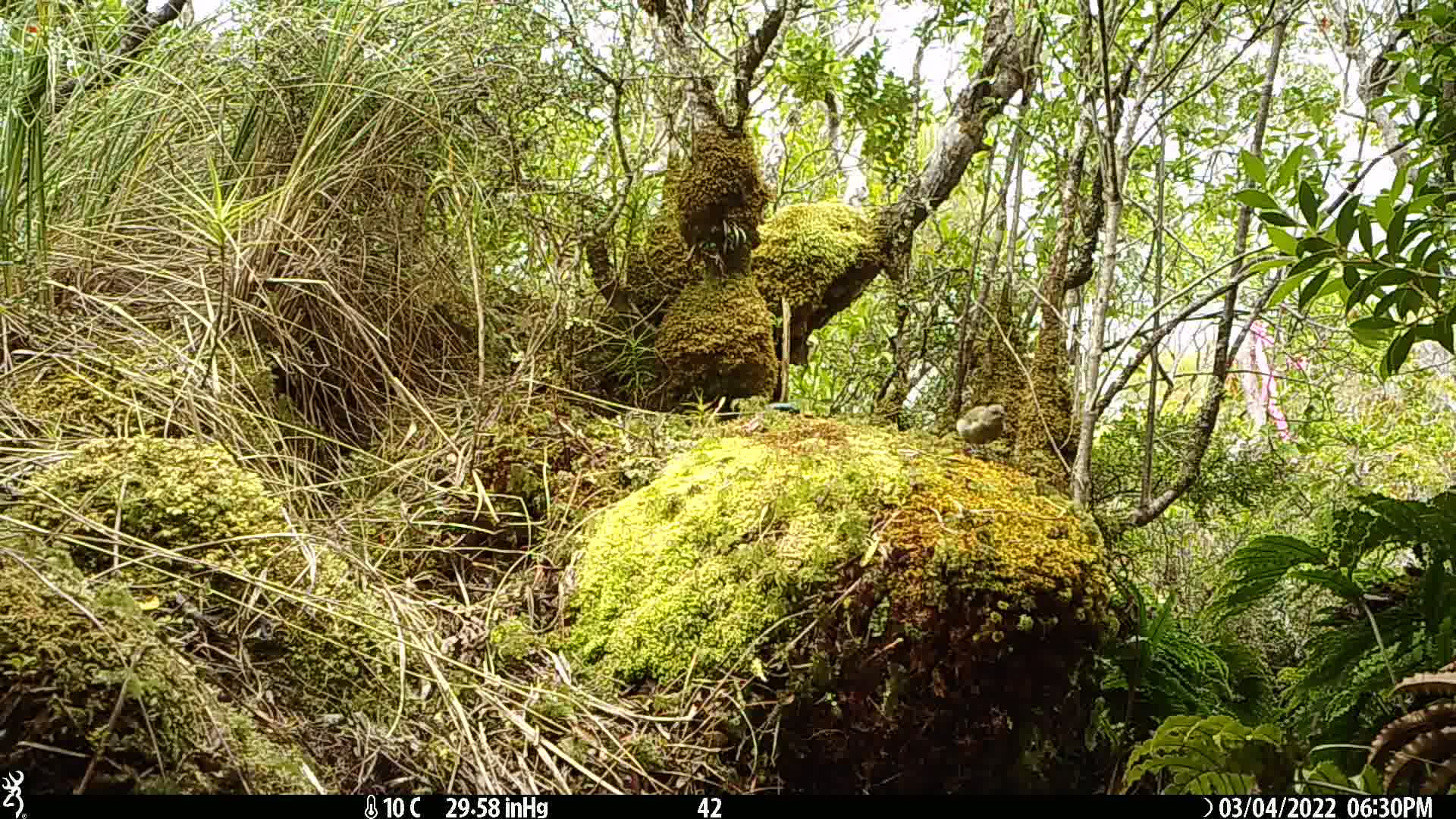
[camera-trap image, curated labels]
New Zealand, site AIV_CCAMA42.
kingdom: Animalia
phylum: Chordata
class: Aves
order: Passeriformes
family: Meliphagidae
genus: Anthornis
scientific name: Anthornis melanura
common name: new zealand bellbird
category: bellbird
Bellbird (new zealand bellbird) (Anthornis melanura).